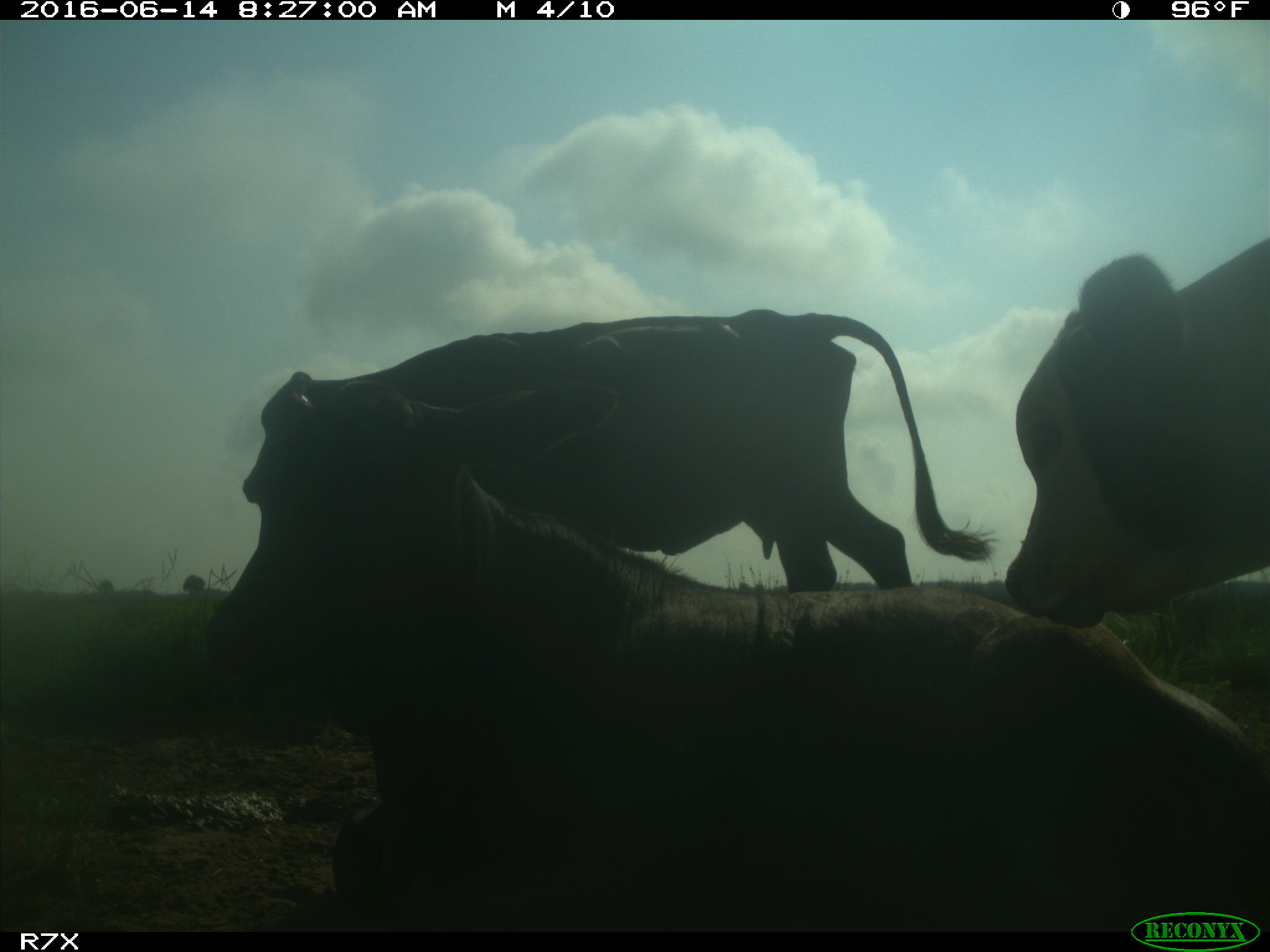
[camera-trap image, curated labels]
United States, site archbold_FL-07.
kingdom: Animalia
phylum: Chordata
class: Mammalia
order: Artiodactyla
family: Bovidae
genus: Bos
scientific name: Bos taurus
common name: domestic cow